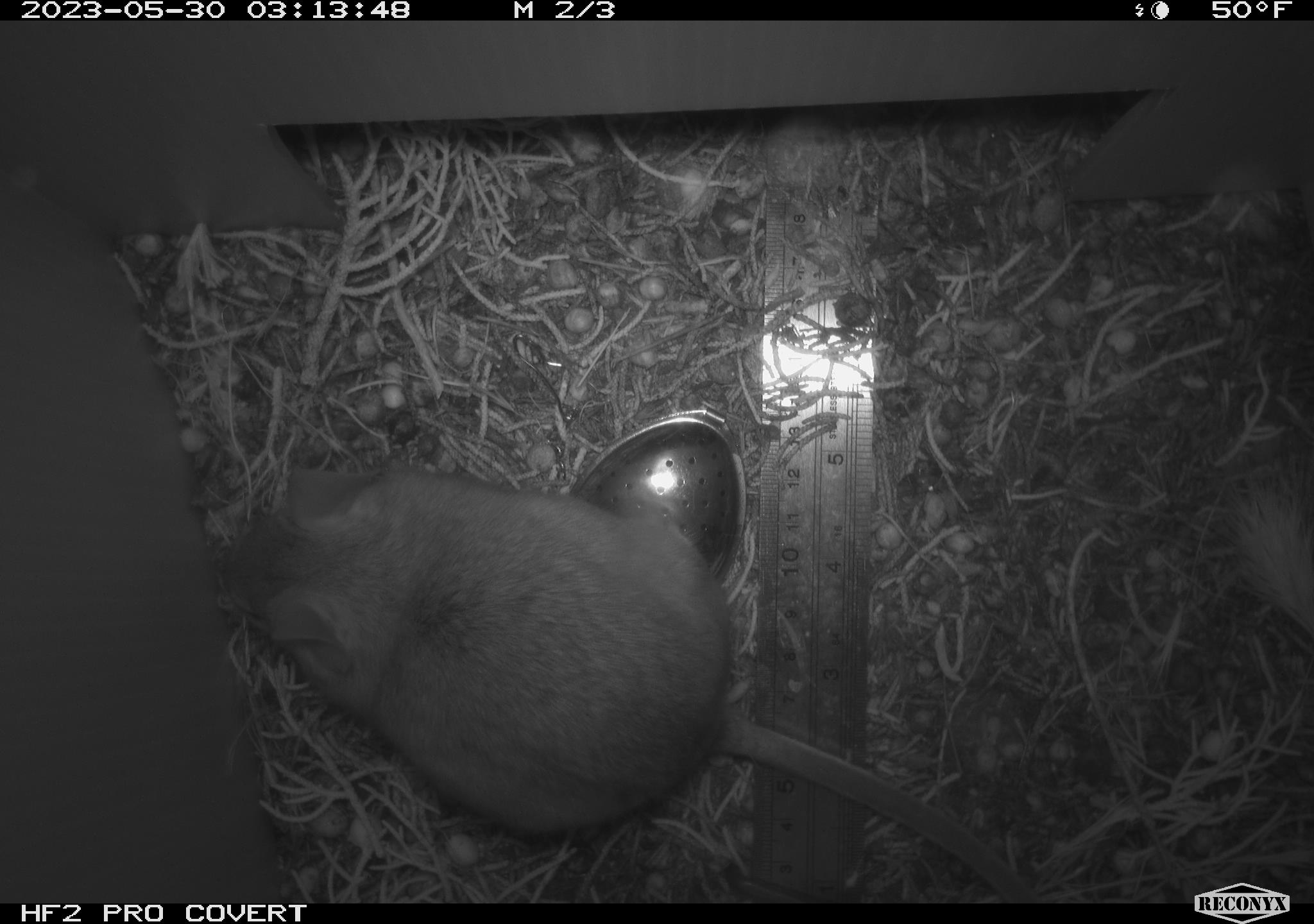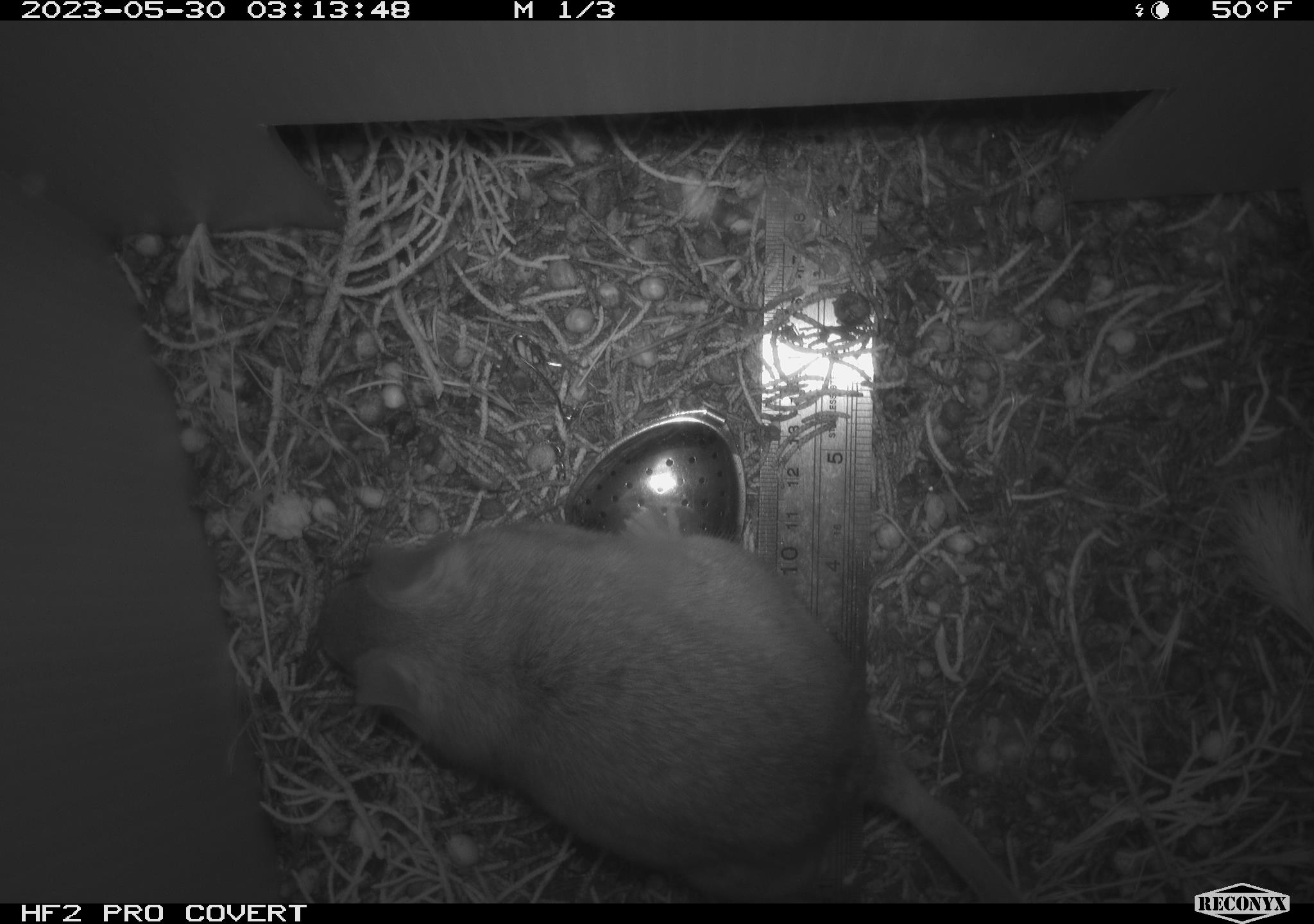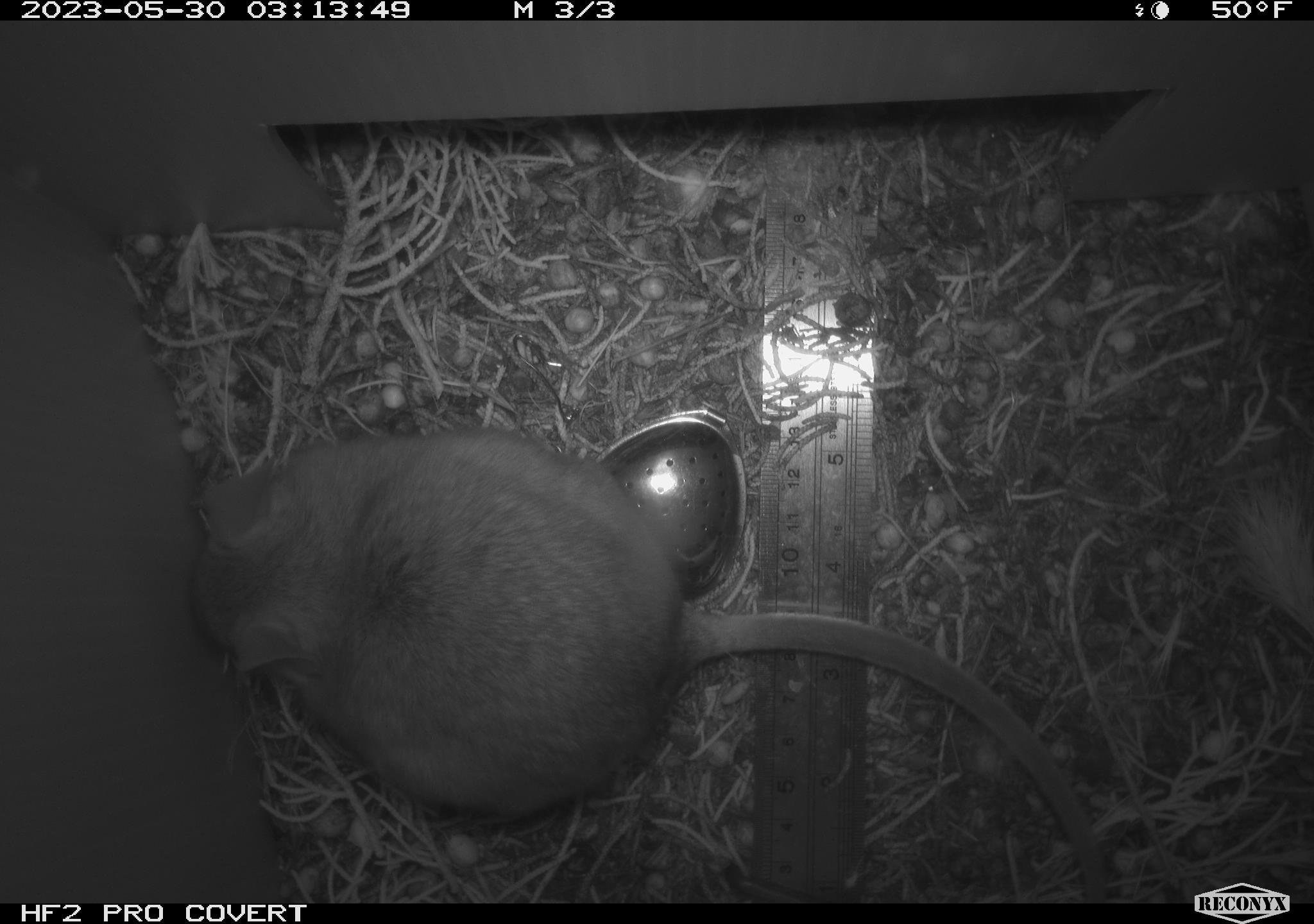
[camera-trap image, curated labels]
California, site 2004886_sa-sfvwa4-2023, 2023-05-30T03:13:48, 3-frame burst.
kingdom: Animalia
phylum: Chordata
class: Mammalia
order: Rodentia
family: Cricetidae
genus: Neotoma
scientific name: Neotoma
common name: pack rat or woodrat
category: neotoma species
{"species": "neotoma species (pack rat or woodrat) (Neotoma)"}